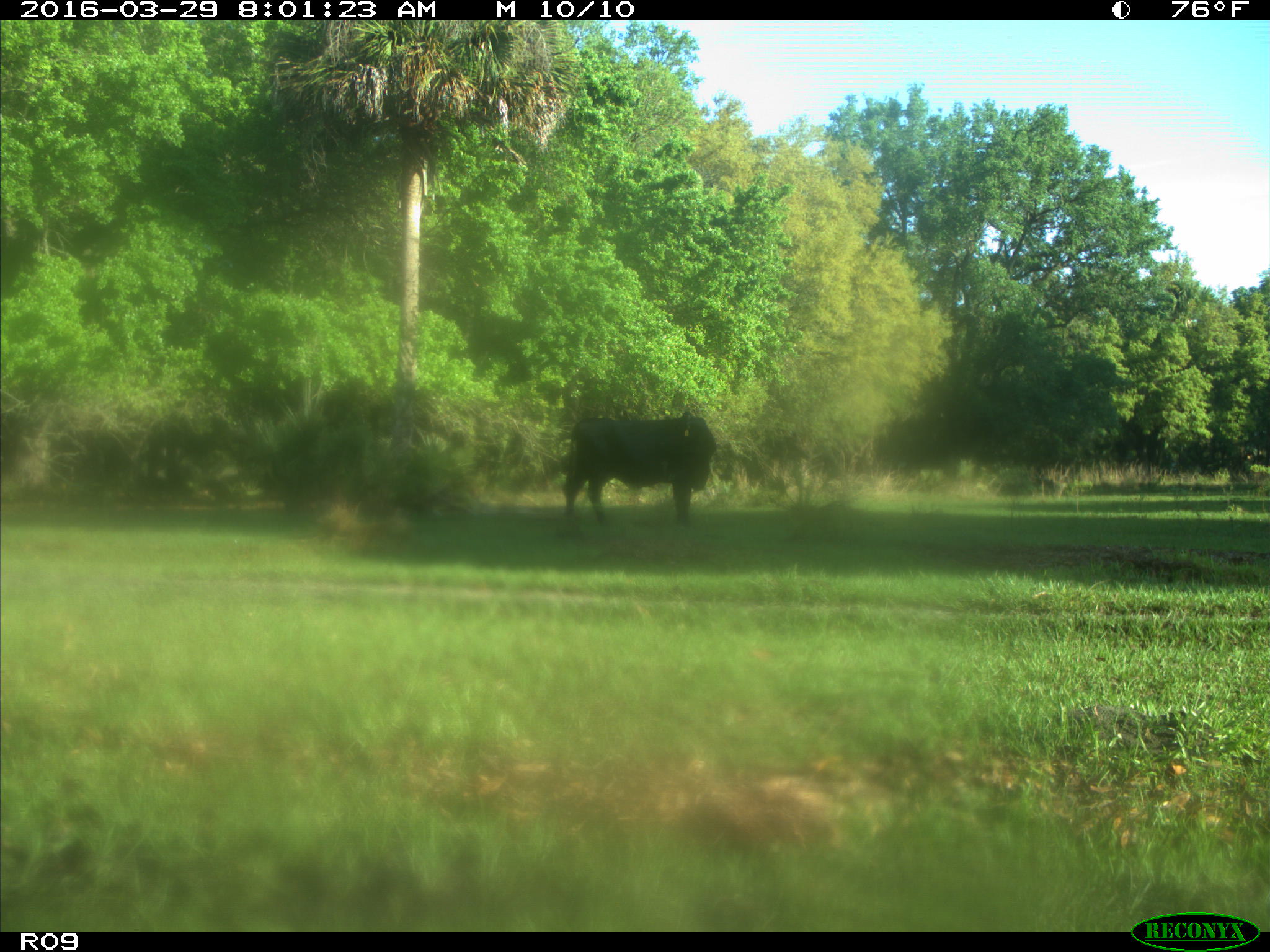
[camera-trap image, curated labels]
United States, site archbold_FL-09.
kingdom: Animalia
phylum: Chordata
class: Mammalia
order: Artiodactyla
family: Bovidae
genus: Bos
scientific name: Bos taurus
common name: domestic cow